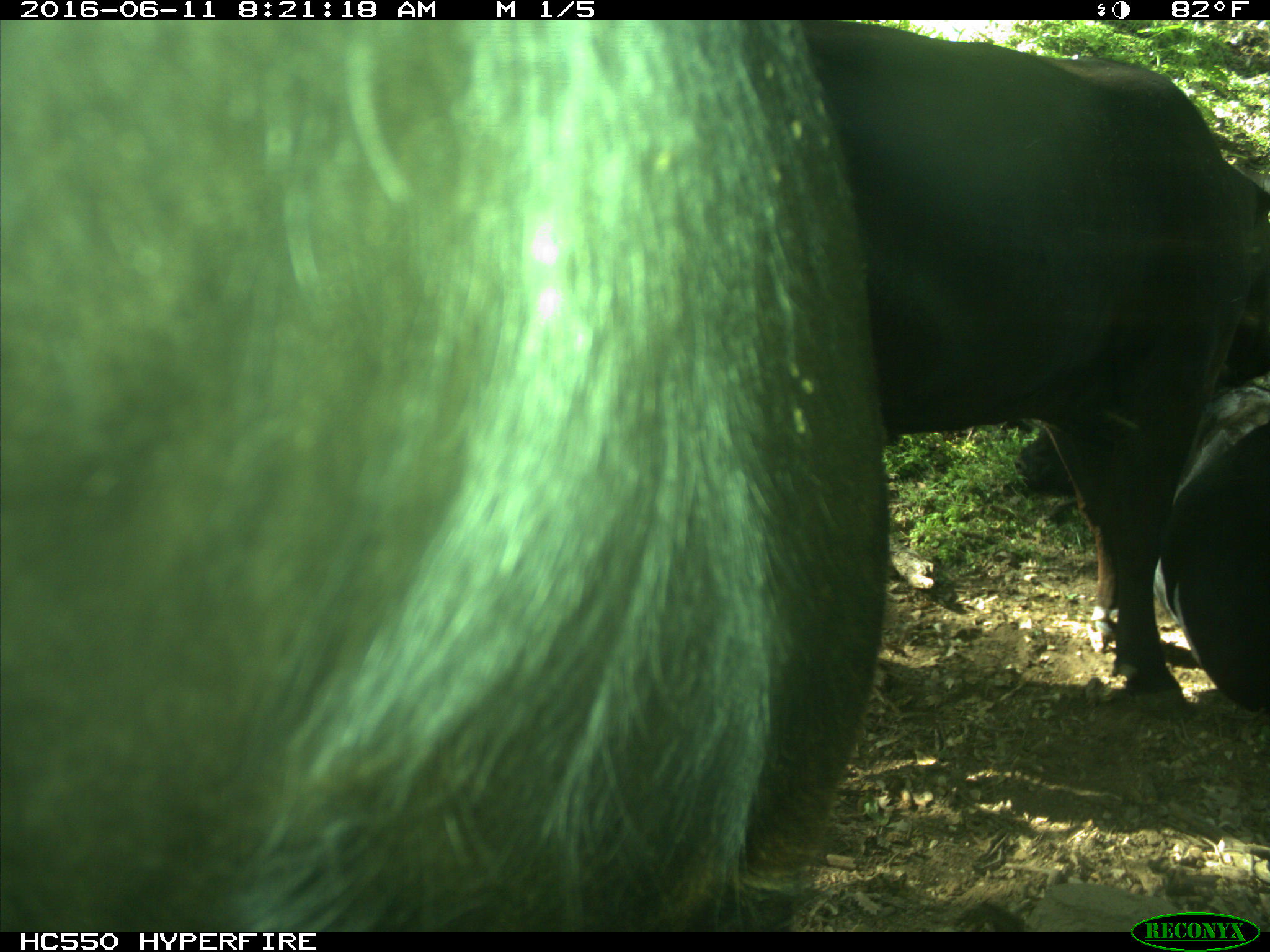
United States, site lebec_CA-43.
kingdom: Animalia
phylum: Chordata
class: Mammalia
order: Artiodactyla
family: Bovidae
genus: Bos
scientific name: Bos taurus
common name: domestic cow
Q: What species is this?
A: Bos taurus (domestic cow).